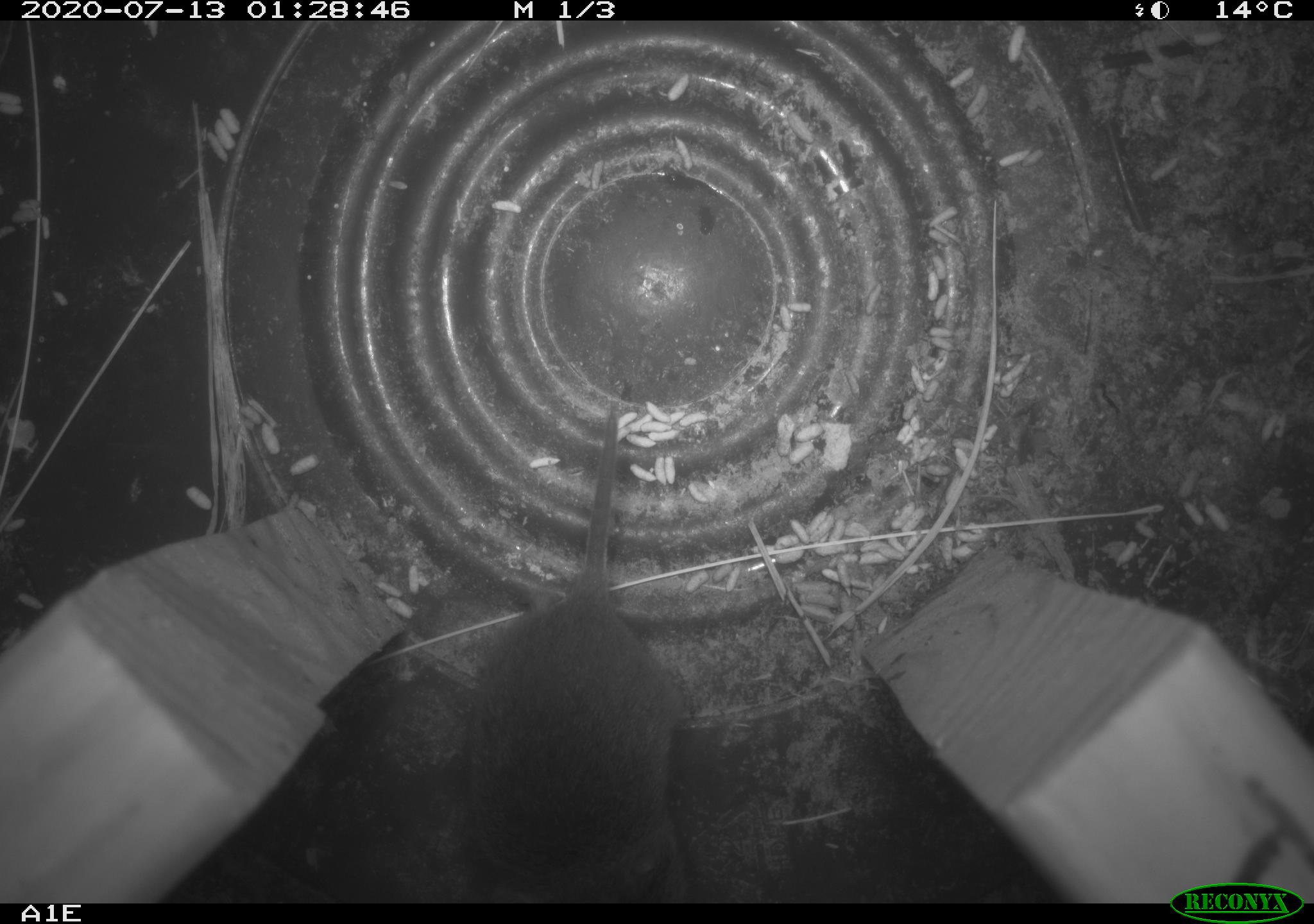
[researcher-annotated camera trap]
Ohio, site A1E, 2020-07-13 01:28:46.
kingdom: Animalia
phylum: Chordata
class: Mammalia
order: Rodentia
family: Cricetidae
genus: Microtus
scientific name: Microtus pennsylvanicus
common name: meadow vole